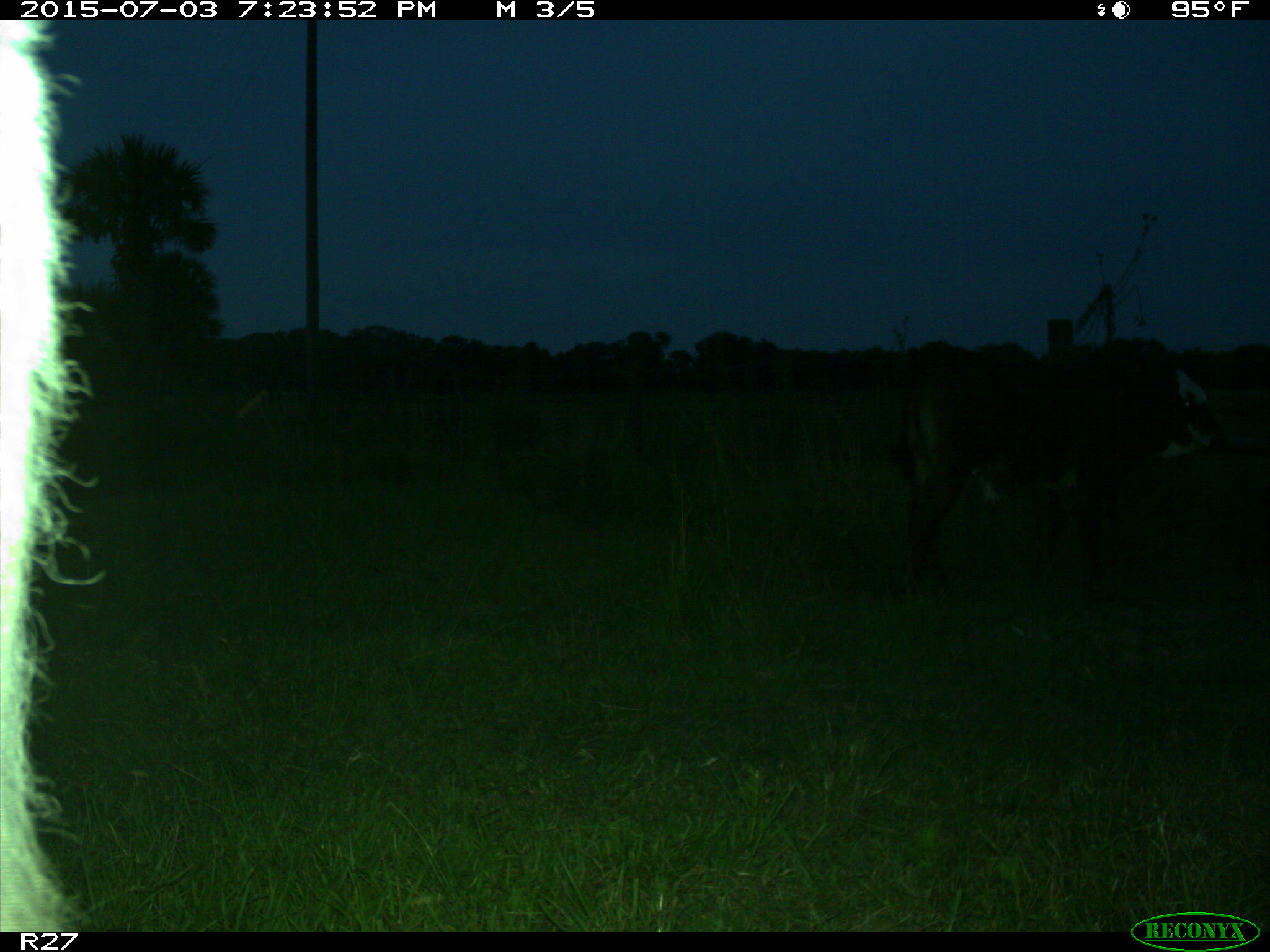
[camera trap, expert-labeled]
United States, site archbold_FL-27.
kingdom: Animalia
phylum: Chordata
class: Mammalia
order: Artiodactyla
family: Bovidae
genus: Bos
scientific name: Bos taurus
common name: domestic cow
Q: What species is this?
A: Bos taurus (domestic cow).